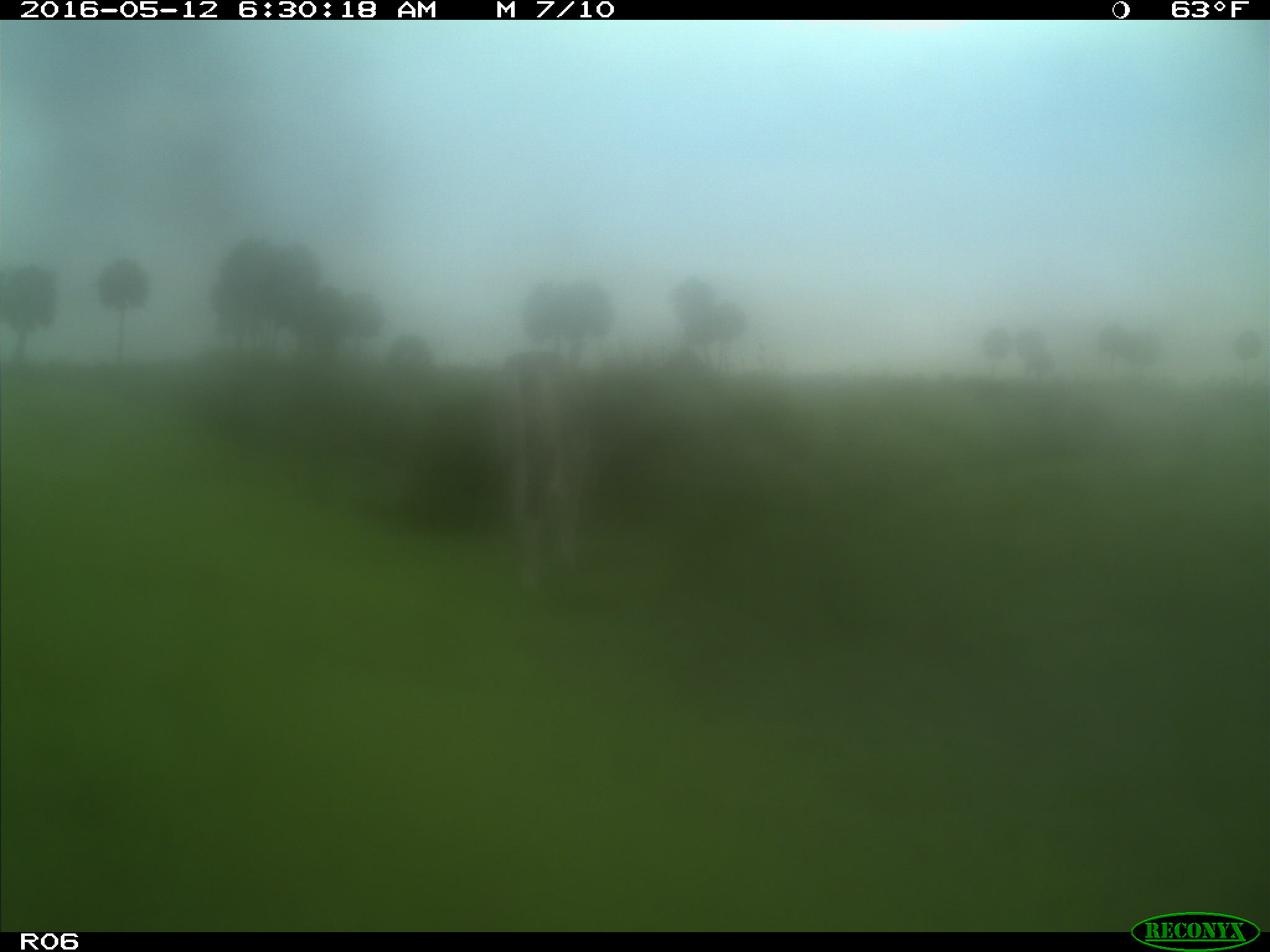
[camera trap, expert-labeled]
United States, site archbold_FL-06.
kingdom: Animalia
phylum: Chordata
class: Mammalia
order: Artiodactyla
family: Bovidae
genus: Bos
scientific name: Bos taurus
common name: domestic cow